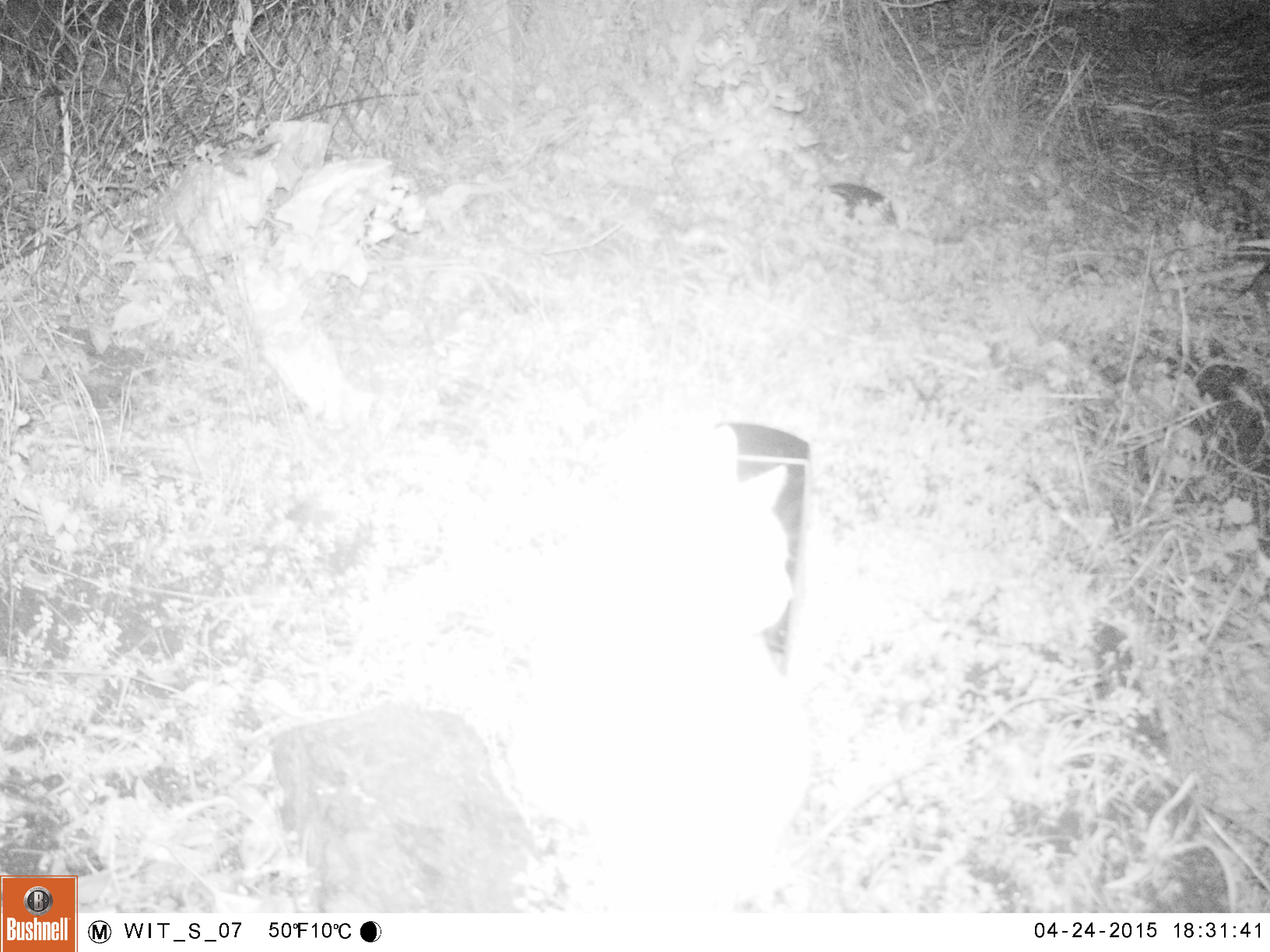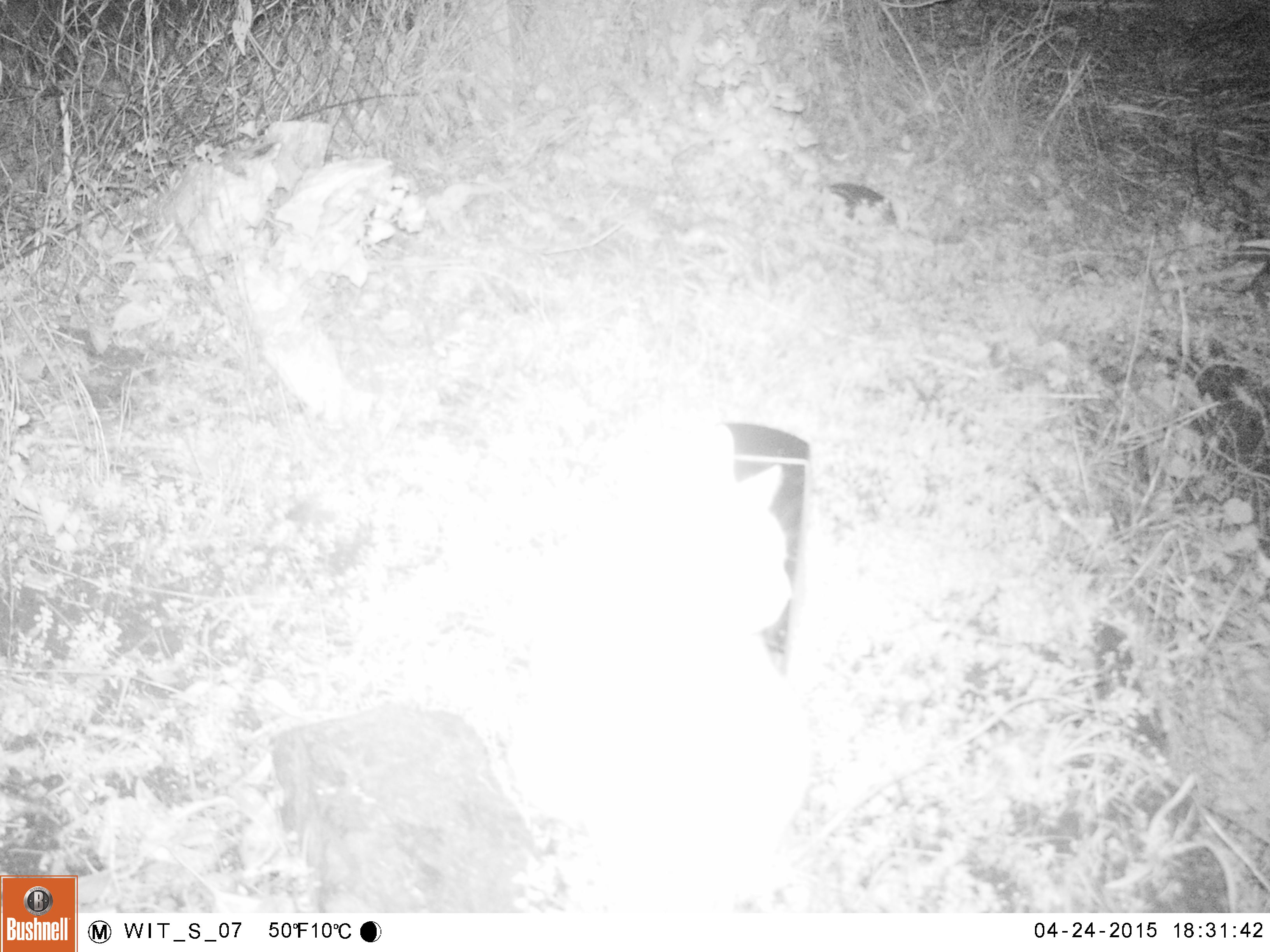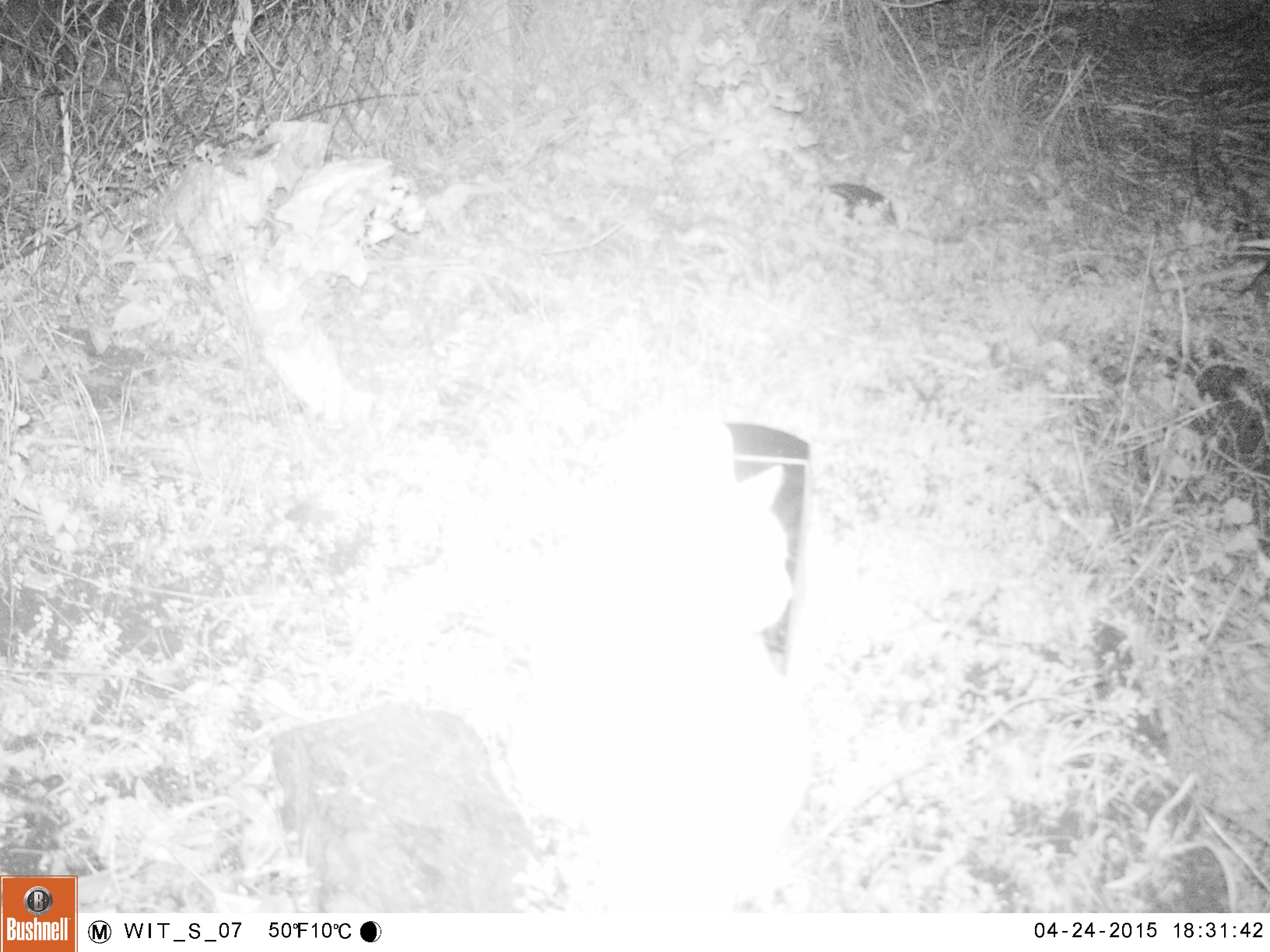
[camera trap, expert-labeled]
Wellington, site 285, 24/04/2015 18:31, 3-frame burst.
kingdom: Animalia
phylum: Chordata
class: Mammalia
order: Carnivora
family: Felidae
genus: Felis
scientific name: Felis catus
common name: cat